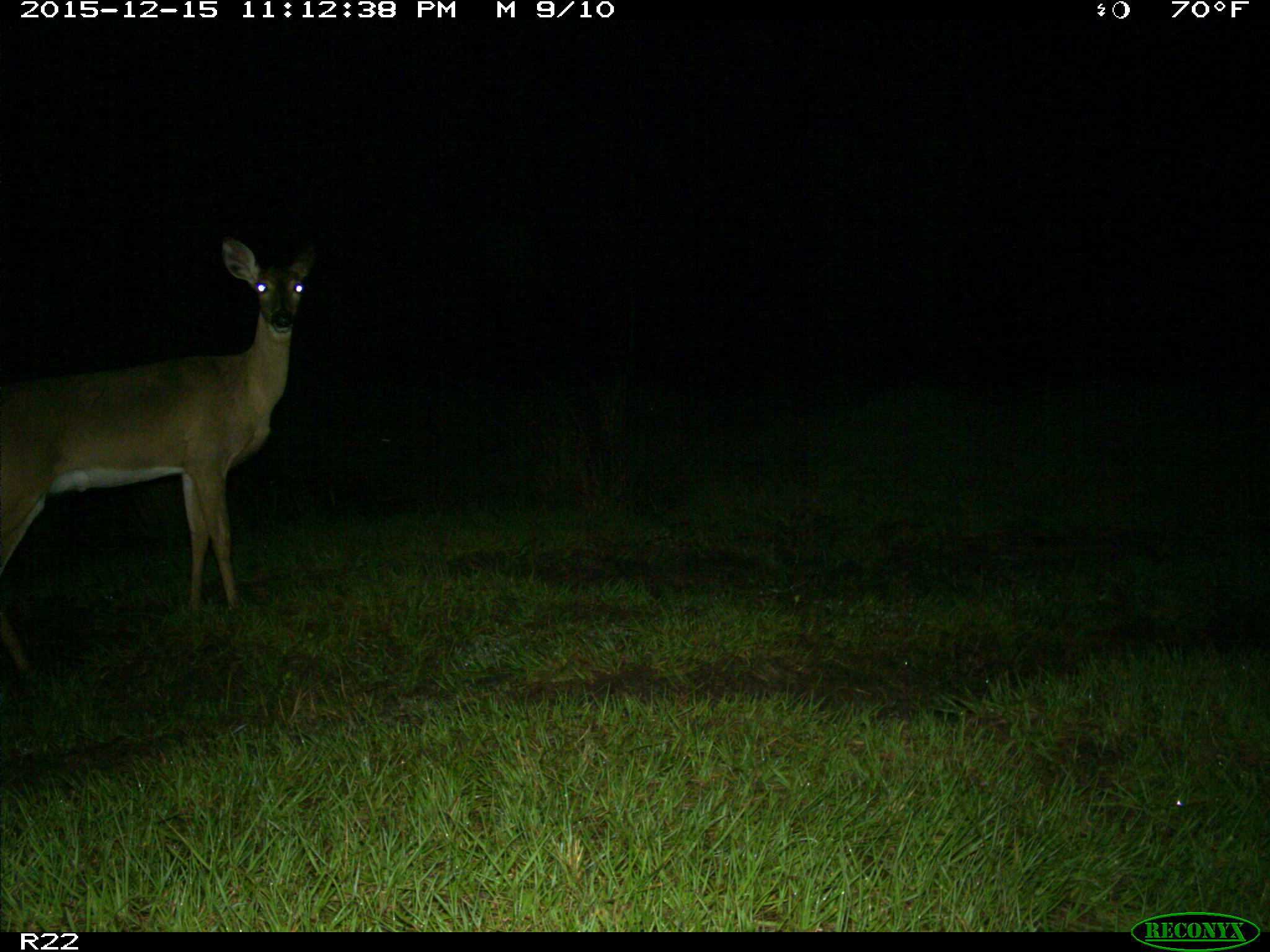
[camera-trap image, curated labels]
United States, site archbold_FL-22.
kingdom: Animalia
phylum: Chordata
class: Mammalia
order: Artiodactyla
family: Cervidae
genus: Odocoileus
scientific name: Odocoileus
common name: deer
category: unidentified deer